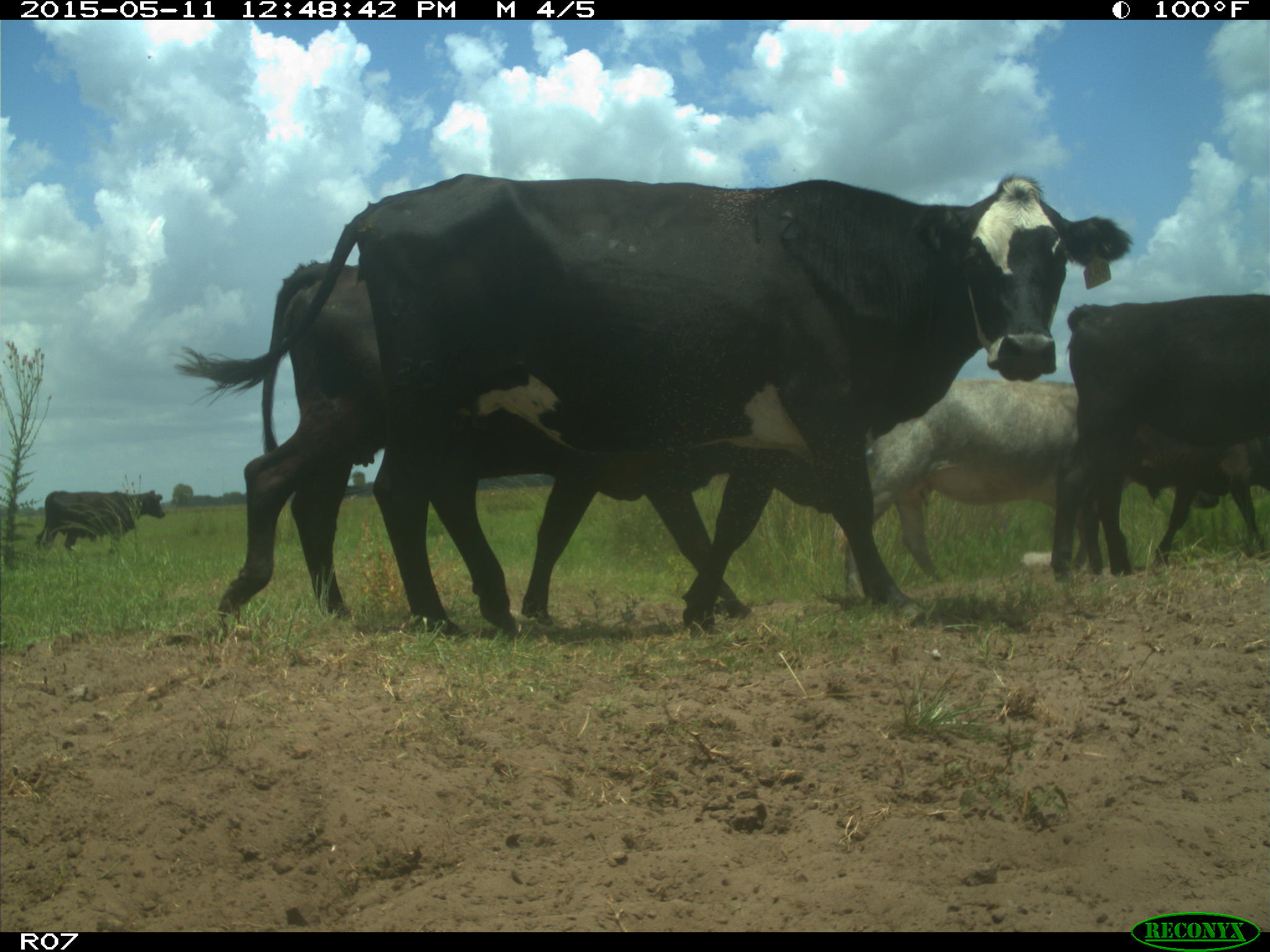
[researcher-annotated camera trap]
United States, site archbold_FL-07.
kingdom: Animalia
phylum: Chordata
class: Mammalia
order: Artiodactyla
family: Bovidae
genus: Bos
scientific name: Bos taurus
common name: domestic cow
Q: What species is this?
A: Bos taurus (domestic cow).